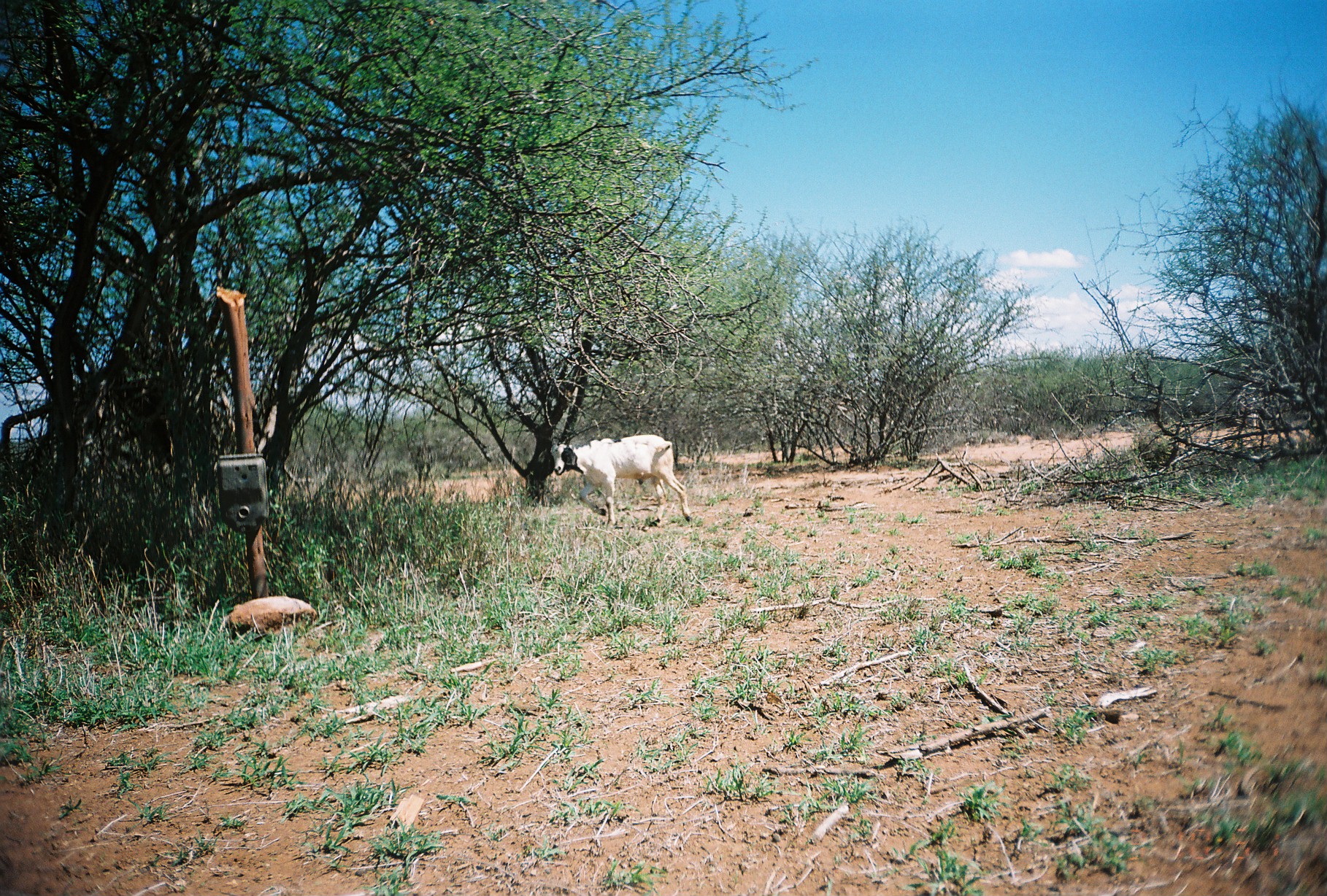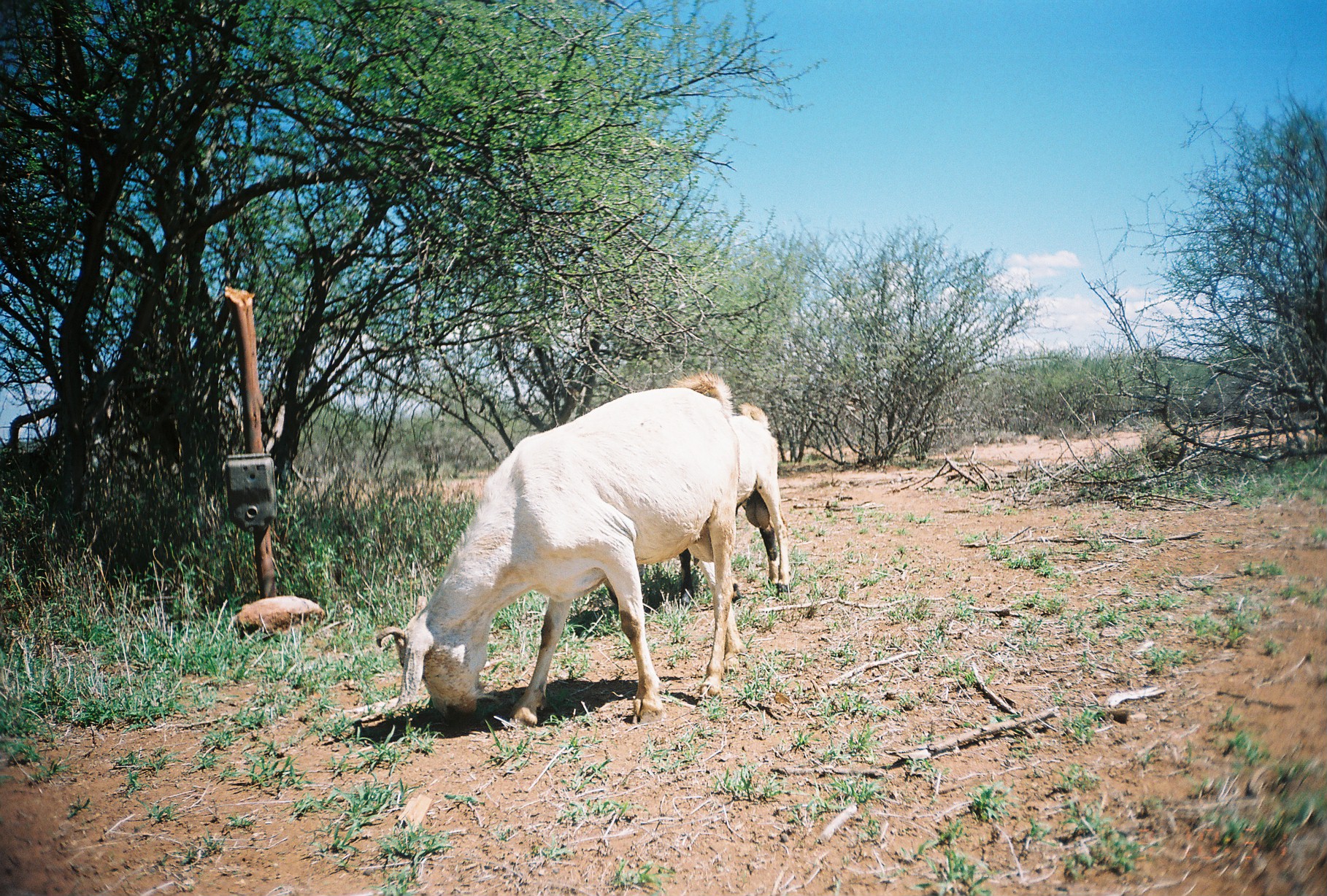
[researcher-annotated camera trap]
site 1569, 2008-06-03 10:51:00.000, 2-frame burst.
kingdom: Animalia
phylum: Chordata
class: Mammalia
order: Artiodactyla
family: Bovidae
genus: Capra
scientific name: Capra aegagrus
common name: wild goat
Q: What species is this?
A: Capra aegagrus (wild goat).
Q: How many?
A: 1.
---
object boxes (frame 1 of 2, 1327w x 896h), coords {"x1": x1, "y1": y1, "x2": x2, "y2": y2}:
capra aegagrus: {"x1": 553, "y1": 434, "x2": 691, "y2": 527}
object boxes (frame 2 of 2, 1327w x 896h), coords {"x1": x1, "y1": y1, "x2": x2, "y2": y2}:
capra aegagrus: {"x1": 375, "y1": 373, "x2": 741, "y2": 725}; {"x1": 604, "y1": 402, "x2": 790, "y2": 602}